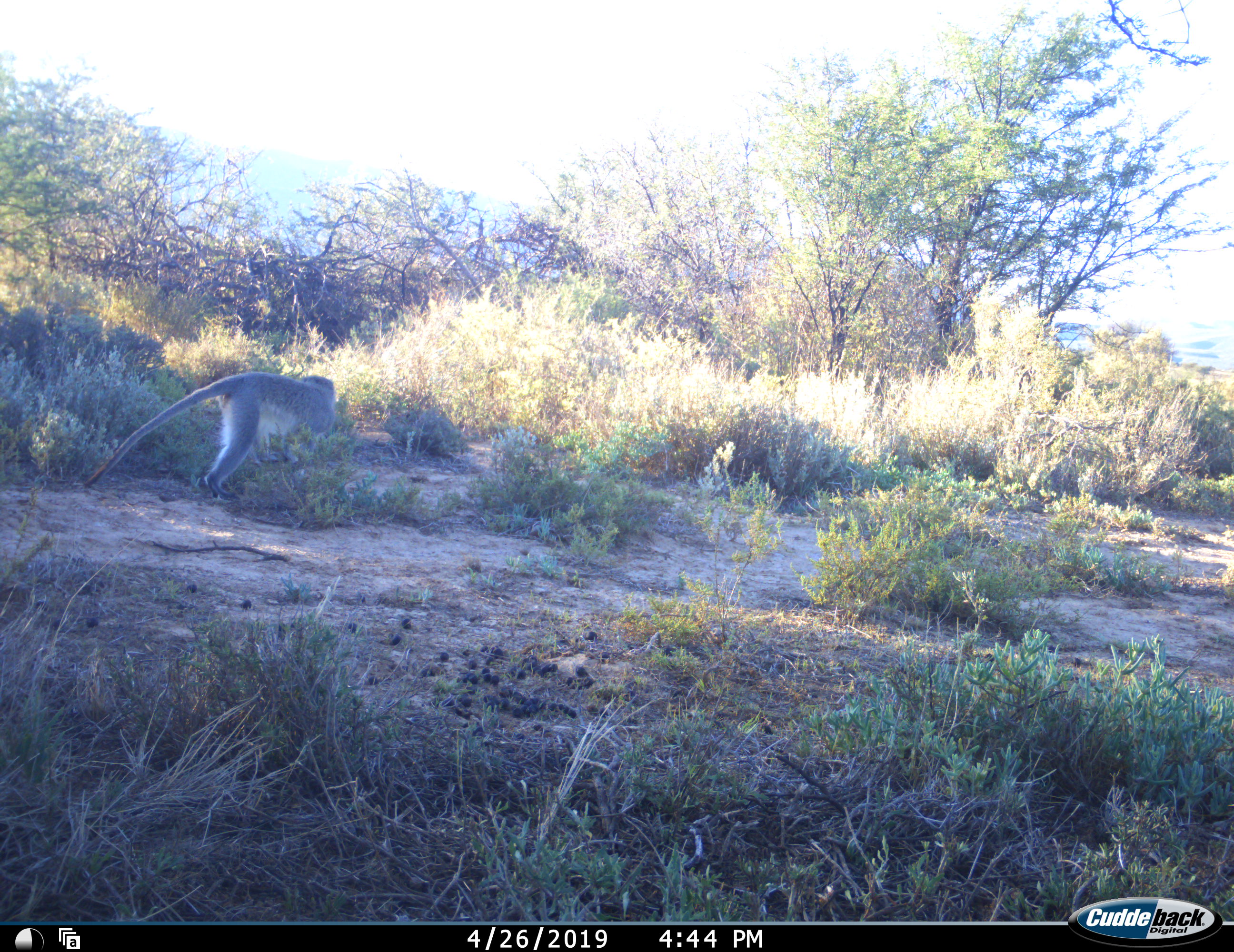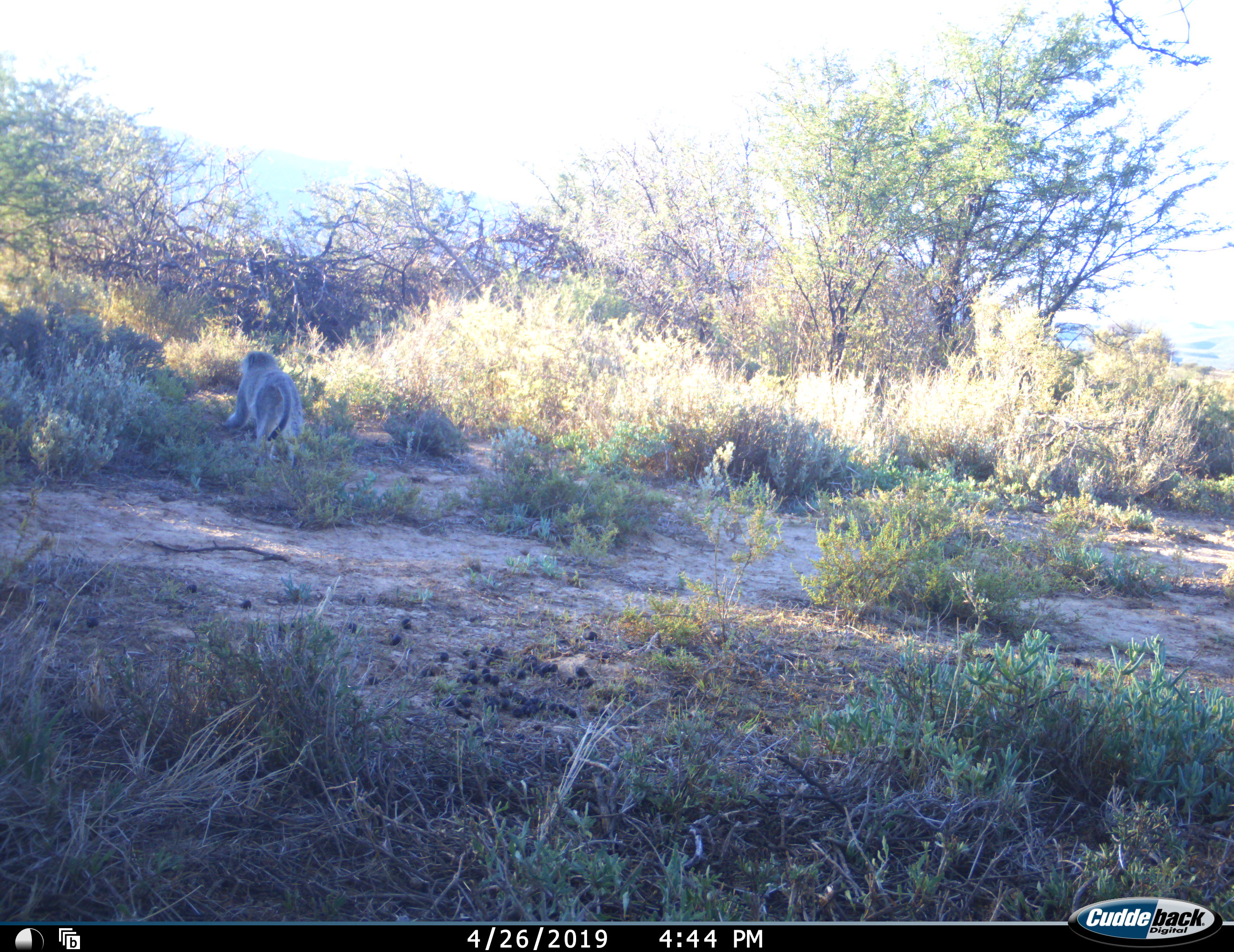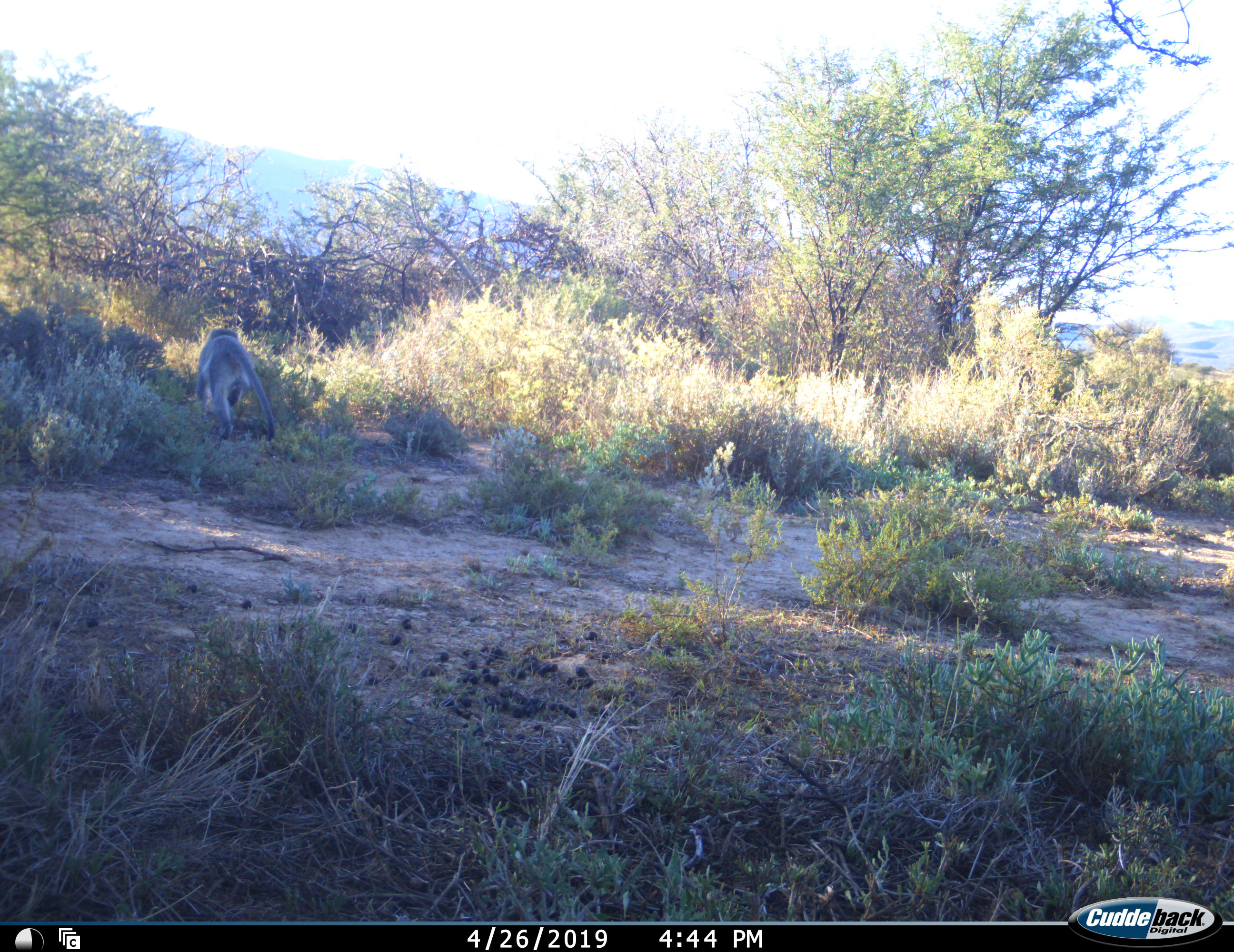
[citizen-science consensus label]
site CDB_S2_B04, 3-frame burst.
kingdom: Animalia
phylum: Chordata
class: Mammalia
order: Primates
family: Cercopithecidae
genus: Chlorocebus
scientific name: Chlorocebus pygerythrus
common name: vervet monkey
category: monkeyvervet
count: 1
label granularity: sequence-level